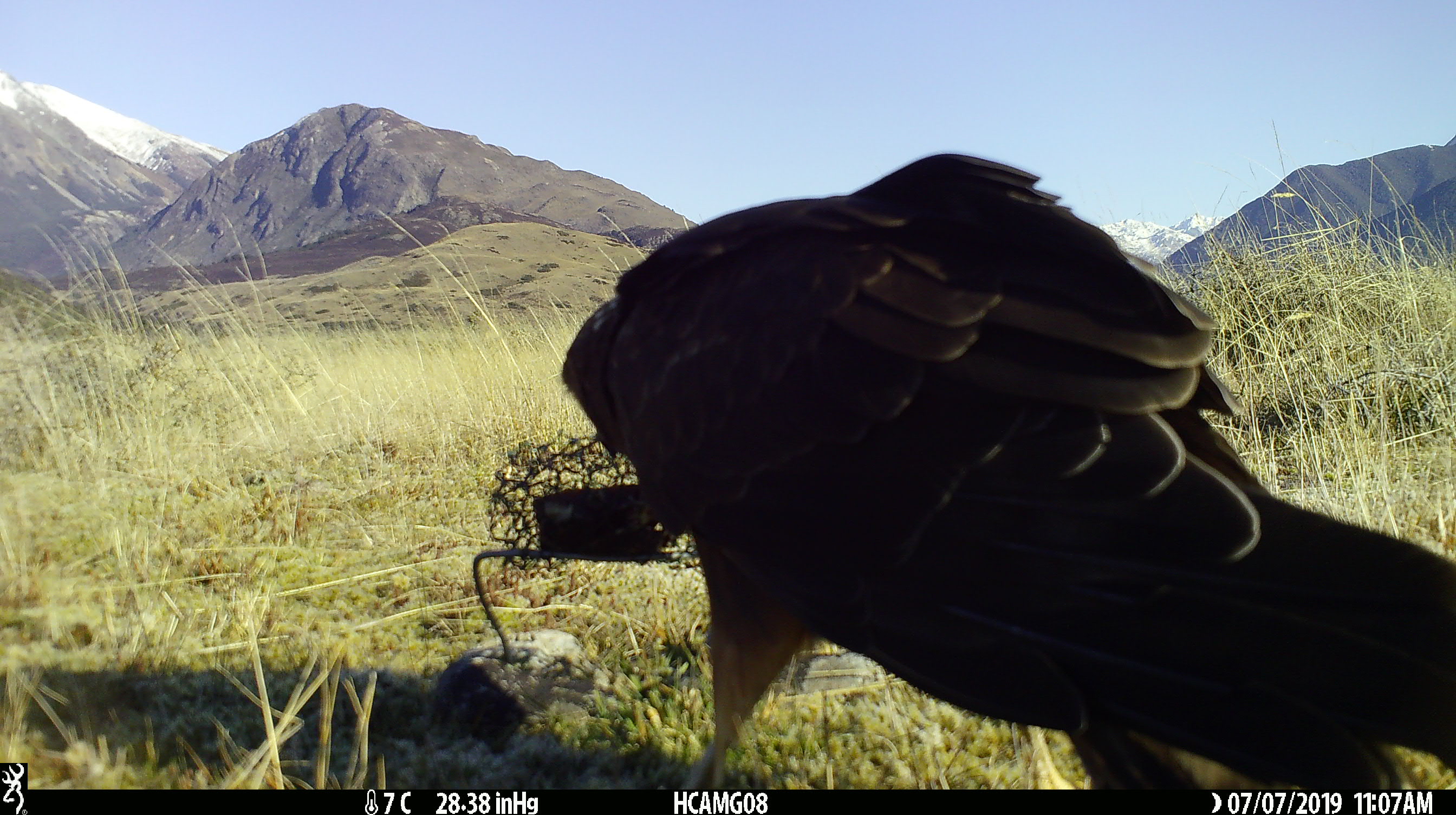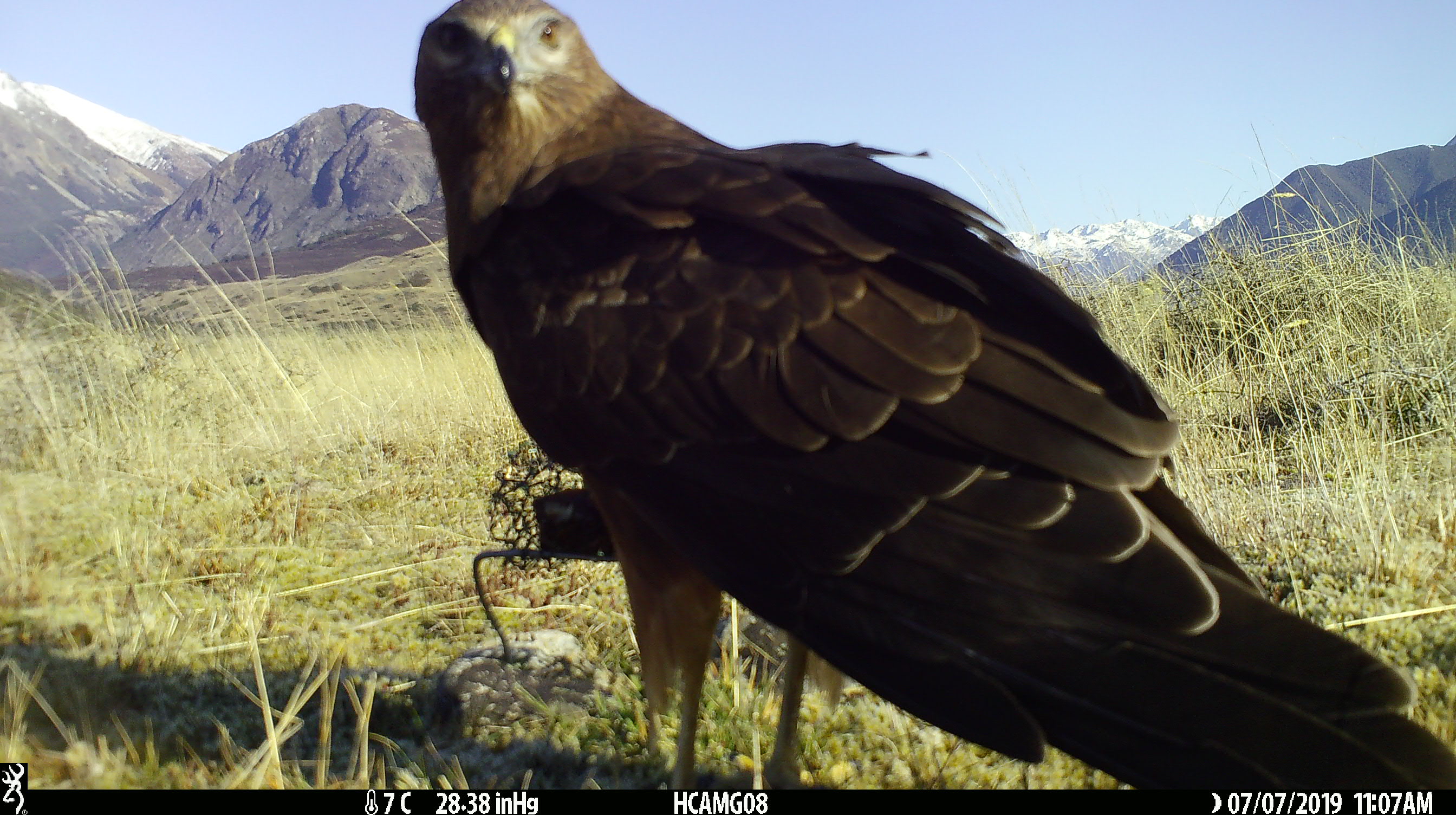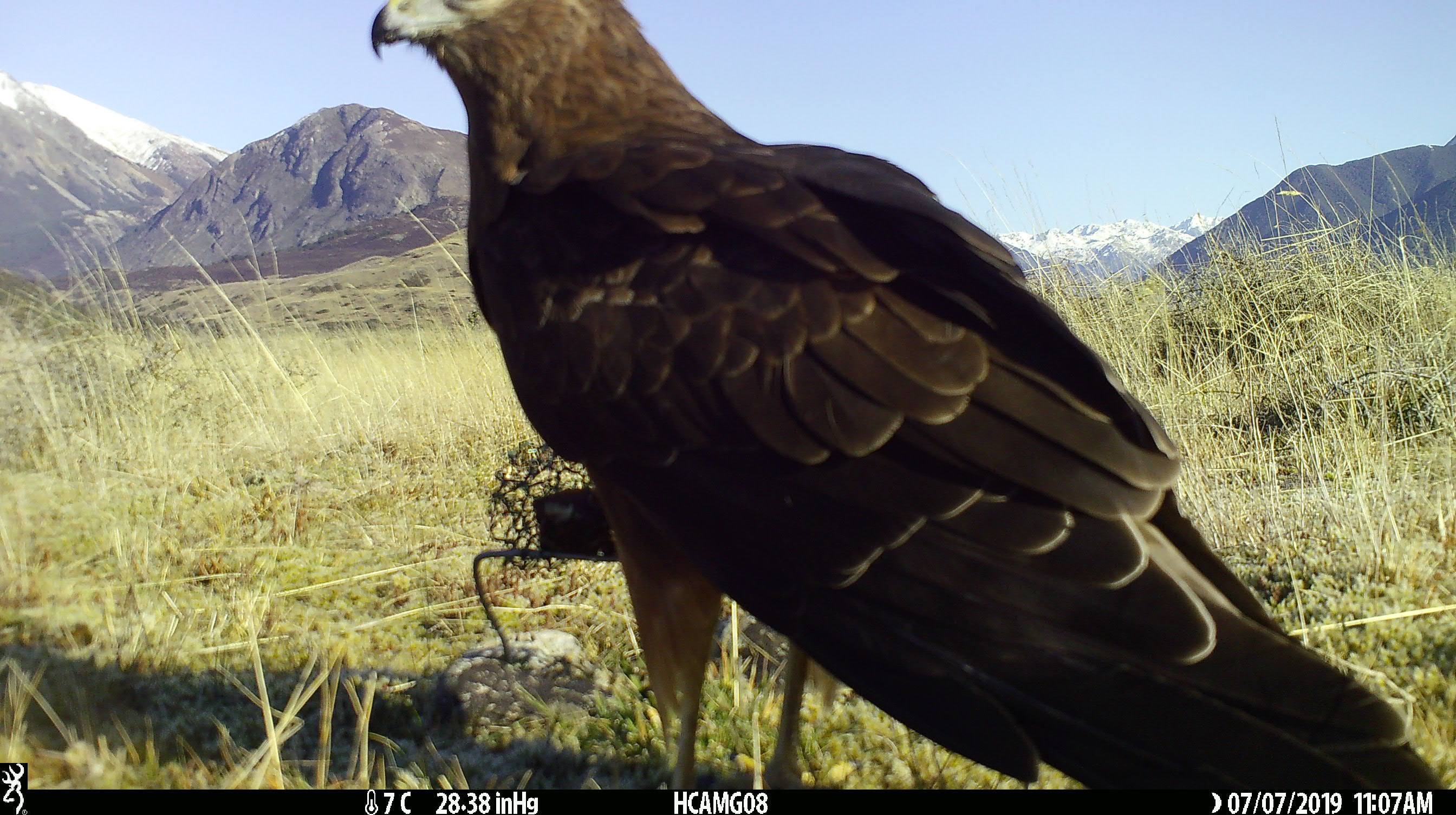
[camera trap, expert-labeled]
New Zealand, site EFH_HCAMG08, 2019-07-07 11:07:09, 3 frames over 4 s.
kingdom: Animalia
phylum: Chordata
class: Aves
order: Accipitriformes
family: Accipitridae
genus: Circus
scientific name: Circus approximans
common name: swamp harrier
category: harrier